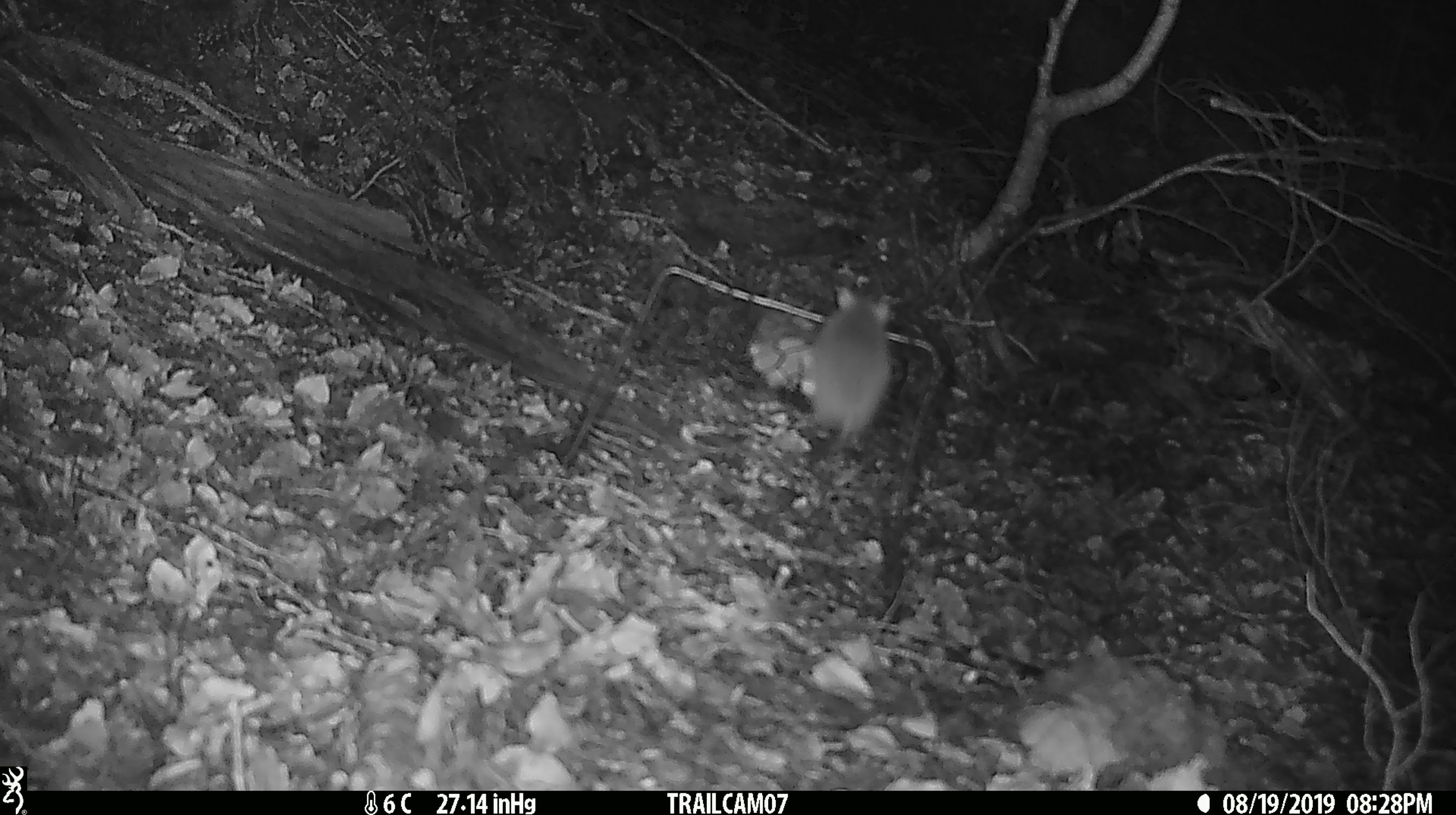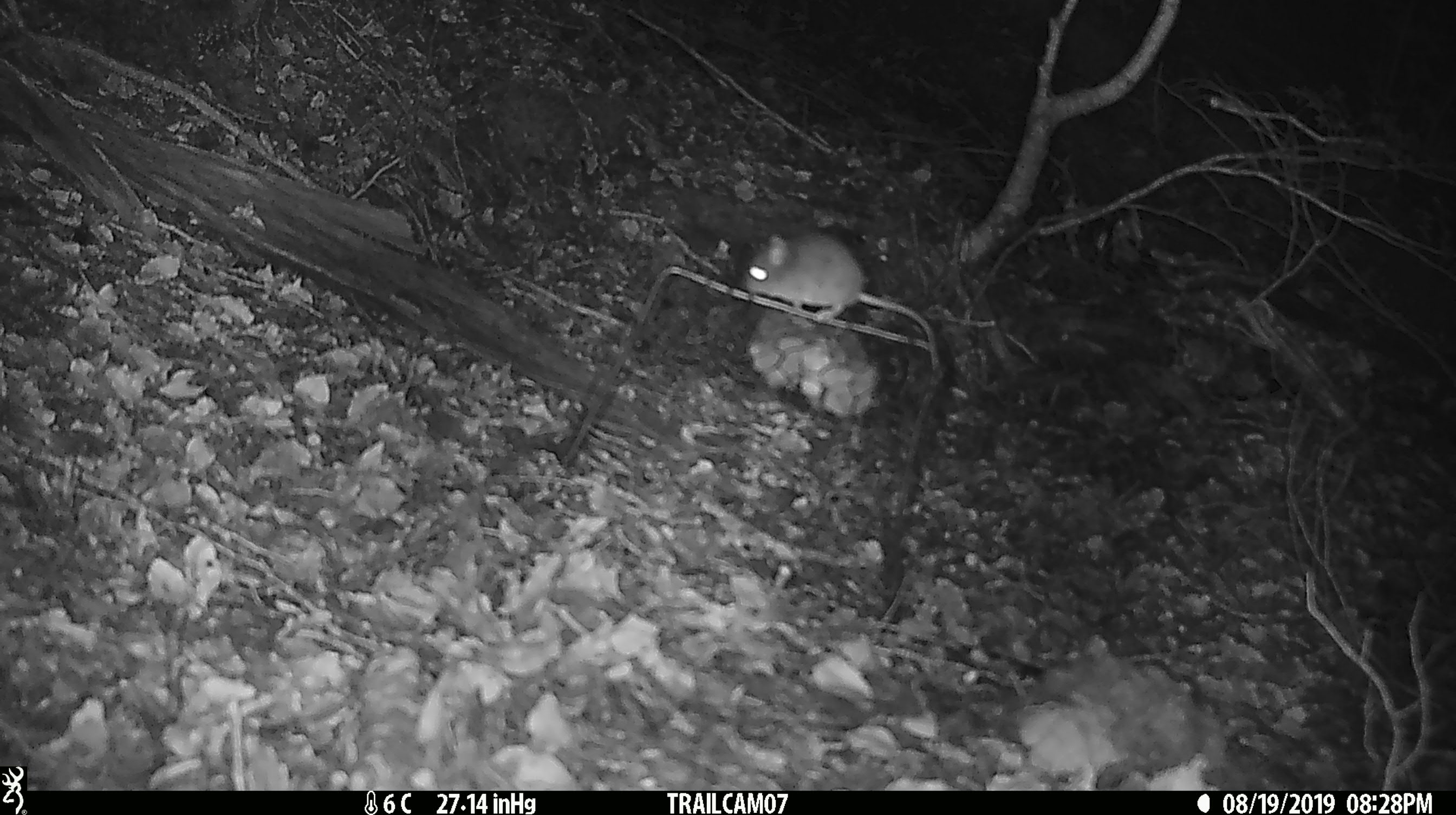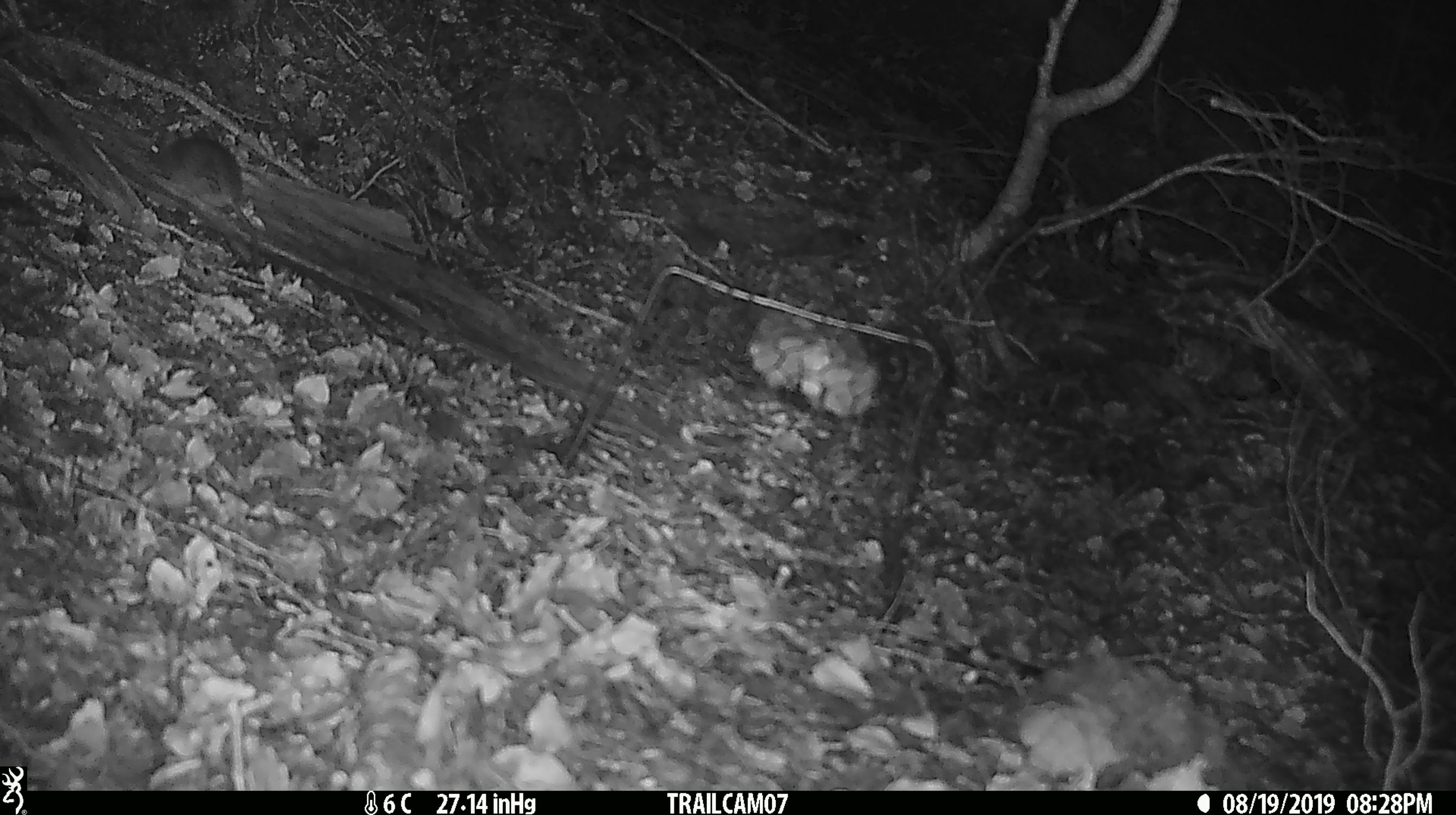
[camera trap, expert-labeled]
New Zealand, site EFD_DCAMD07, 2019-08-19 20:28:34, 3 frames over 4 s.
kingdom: Animalia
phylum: Chordata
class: Mammalia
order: Rodentia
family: Muridae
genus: Mus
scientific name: Mus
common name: mouse